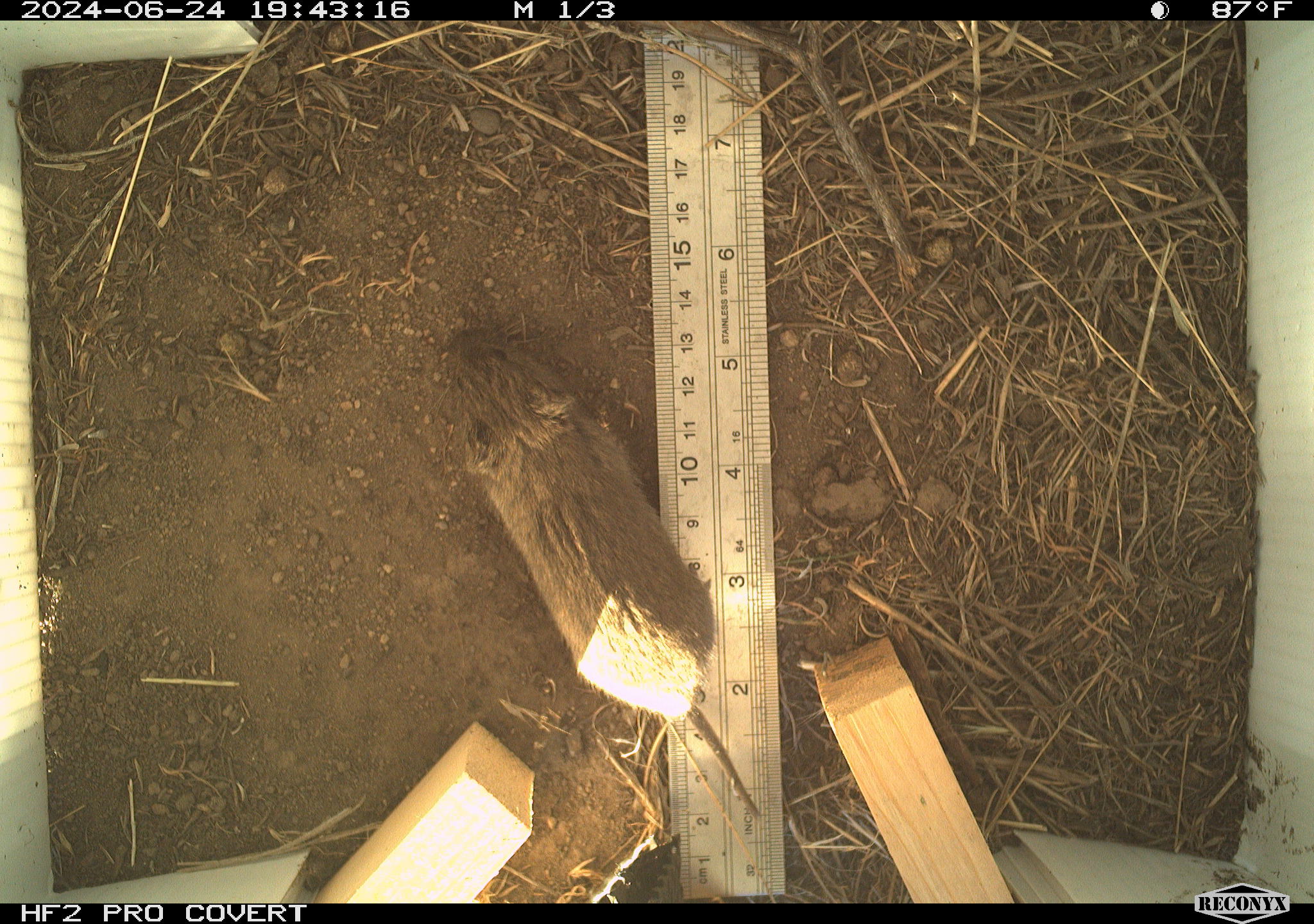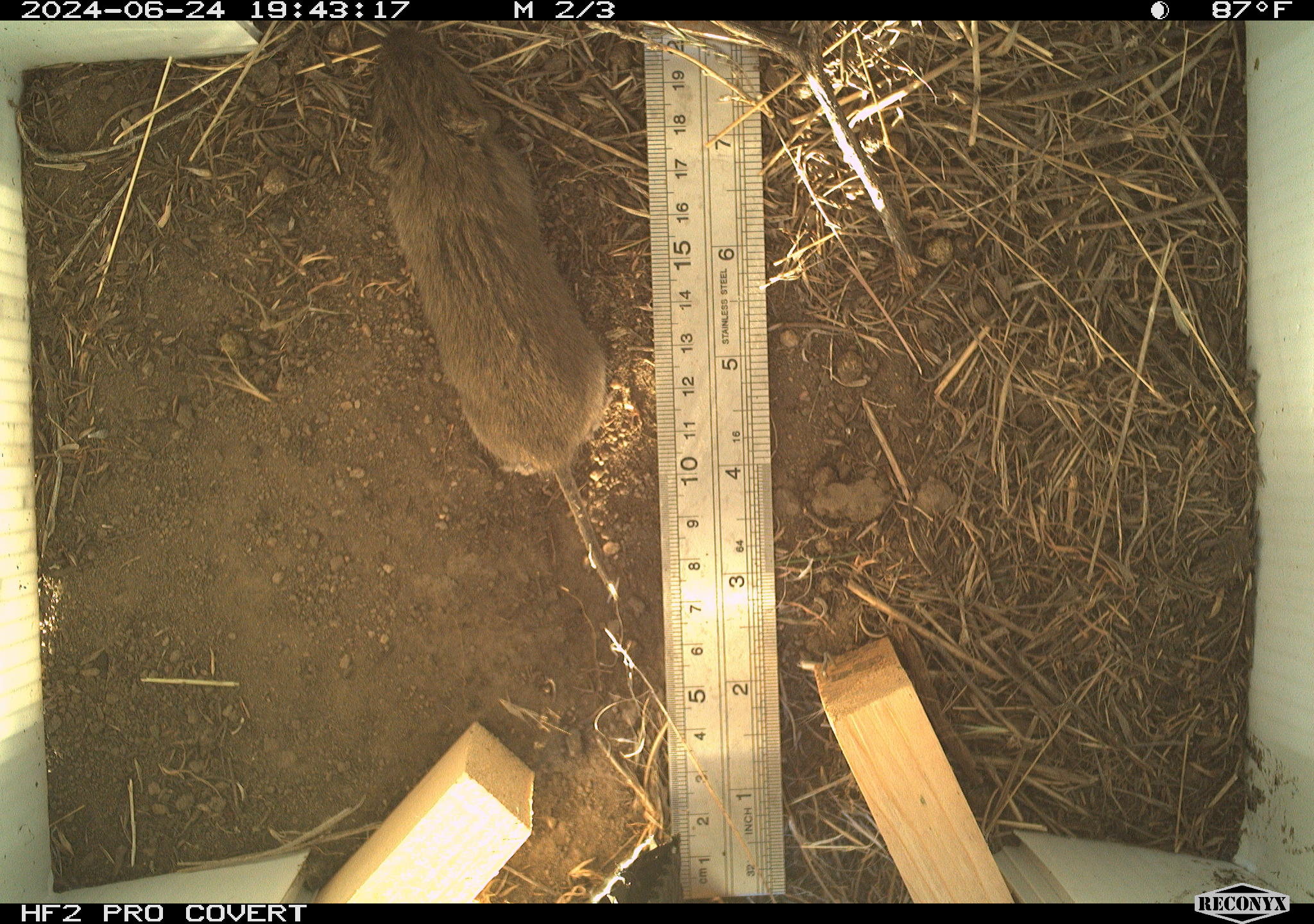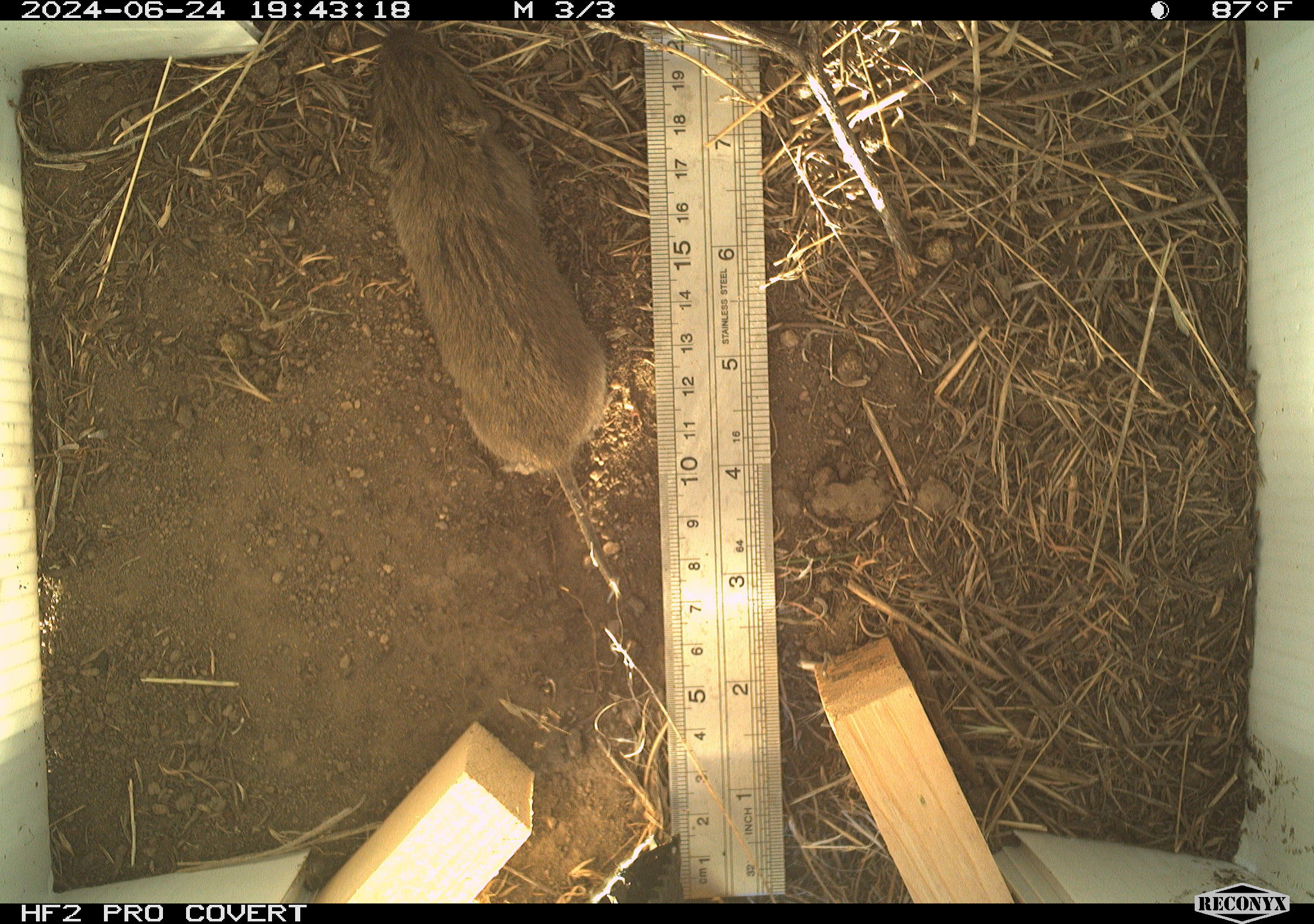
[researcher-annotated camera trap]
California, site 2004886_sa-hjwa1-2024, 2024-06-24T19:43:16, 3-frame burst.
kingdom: Animalia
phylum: Chordata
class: Mammalia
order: Rodentia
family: Cricetidae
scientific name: Cricetidae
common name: hamsters, voles, lemmings, and allies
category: cricetidae family